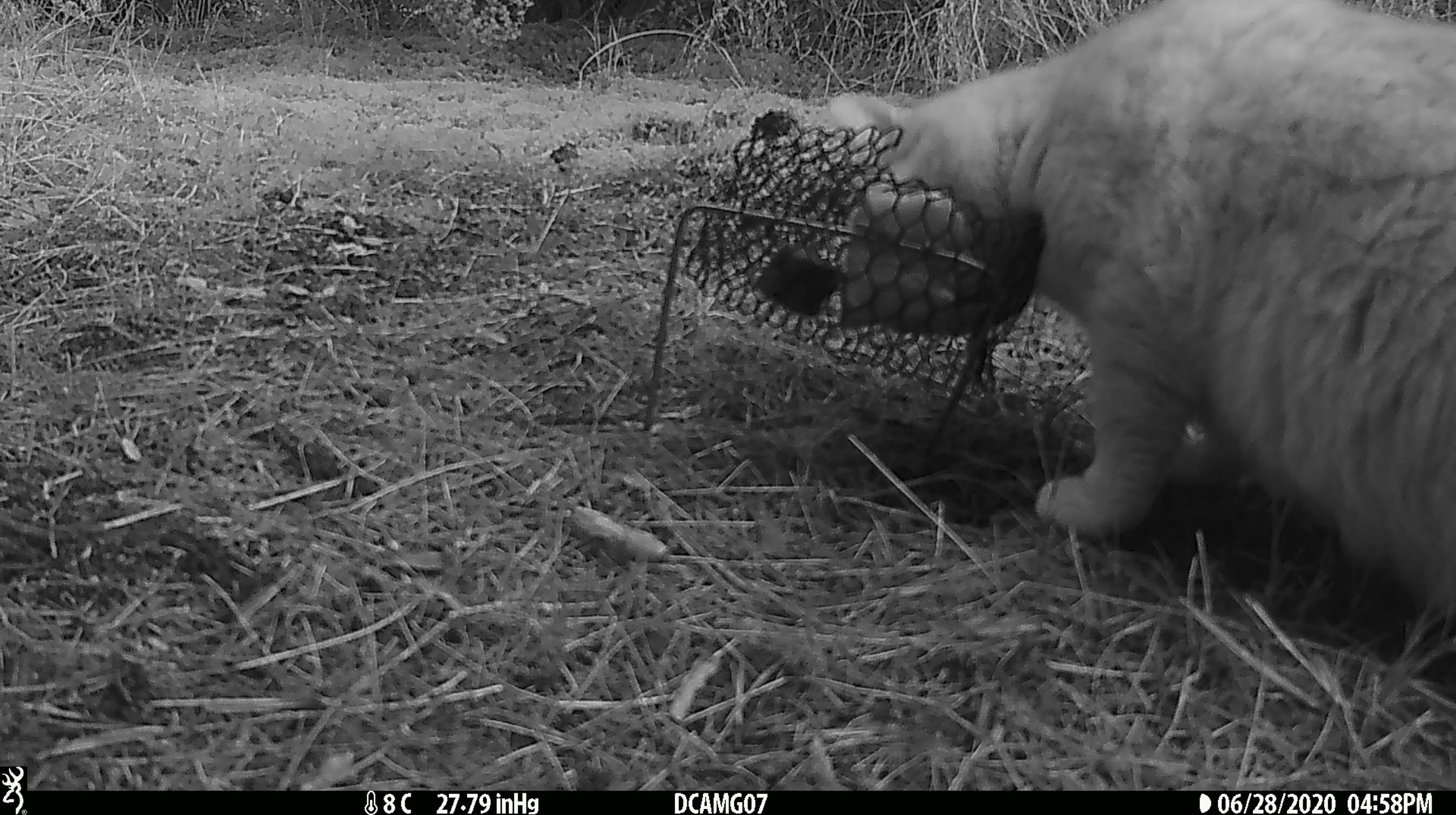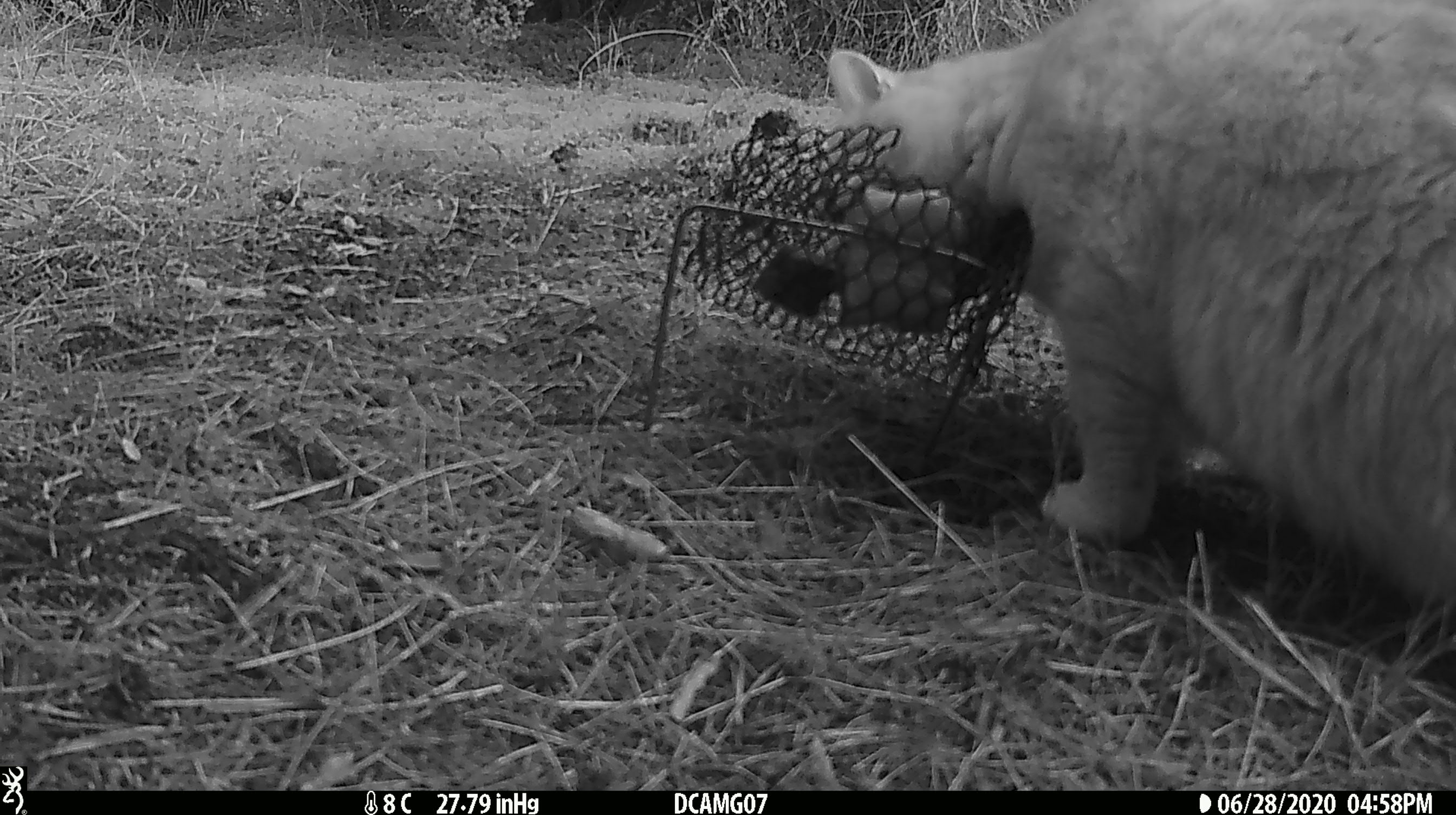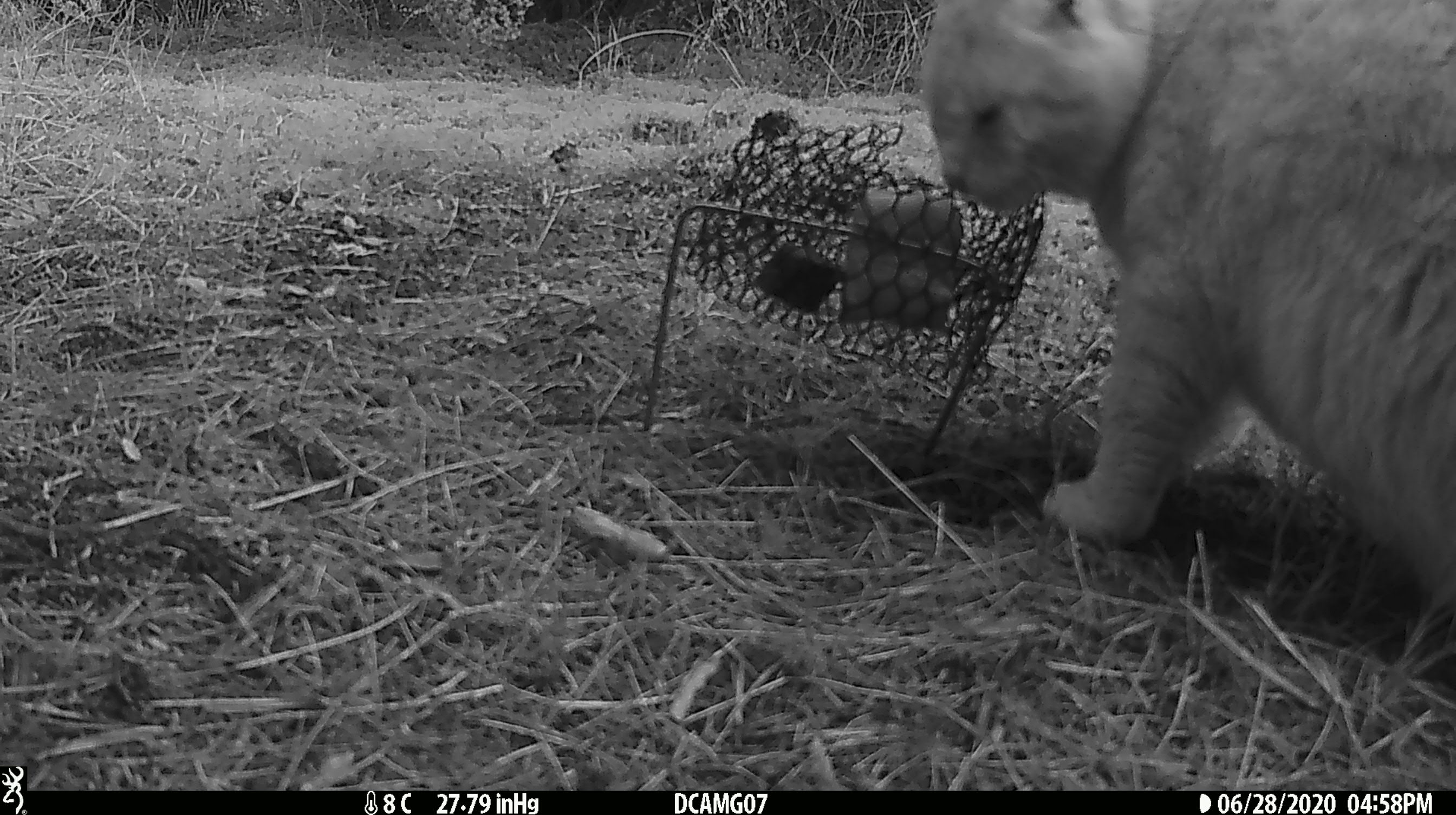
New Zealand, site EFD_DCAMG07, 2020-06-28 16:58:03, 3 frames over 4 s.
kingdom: Animalia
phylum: Chordata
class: Mammalia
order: Carnivora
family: Felidae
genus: Felis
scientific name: Felis catus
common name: domestic cat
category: cat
Cat (domestic cat) (Felis catus).